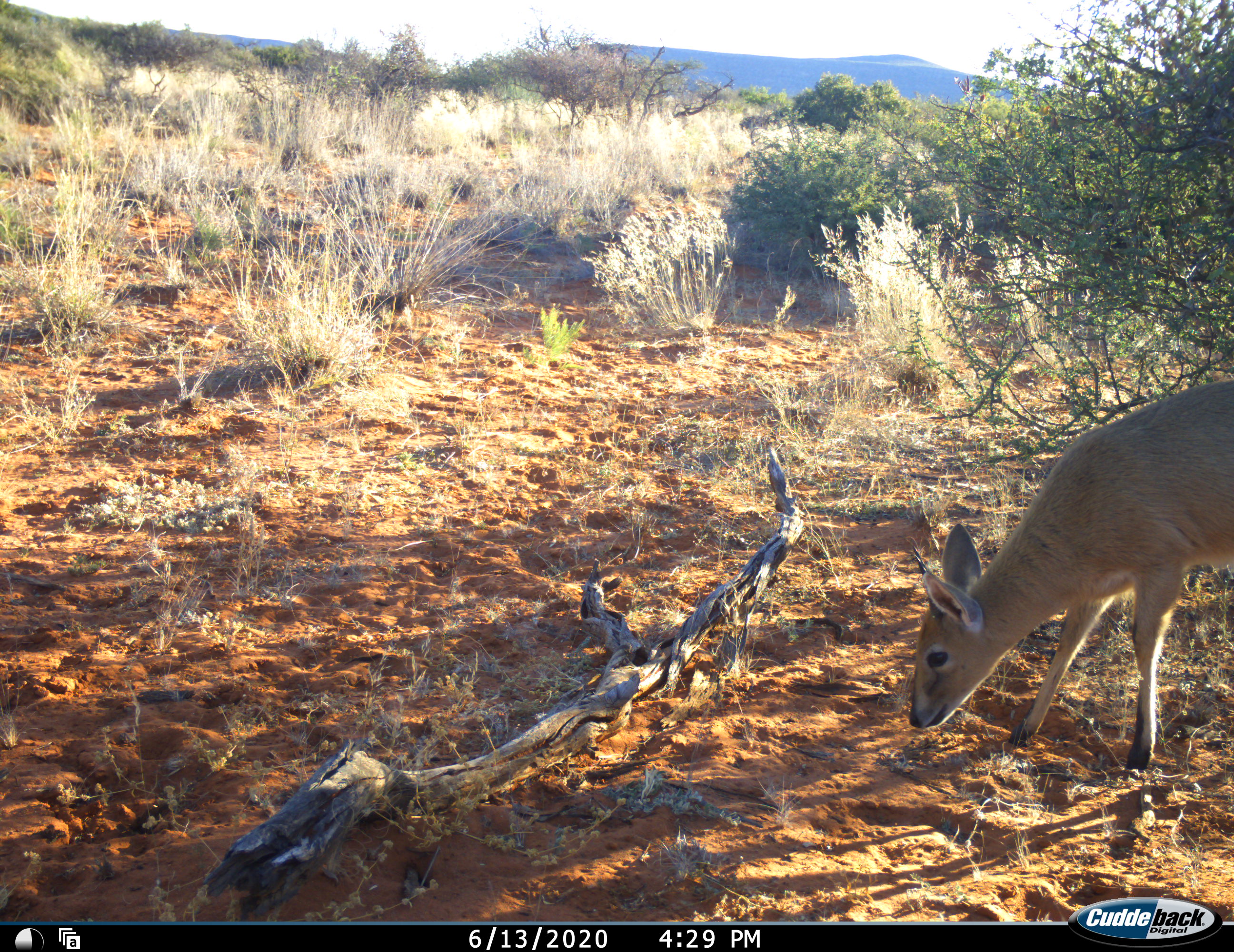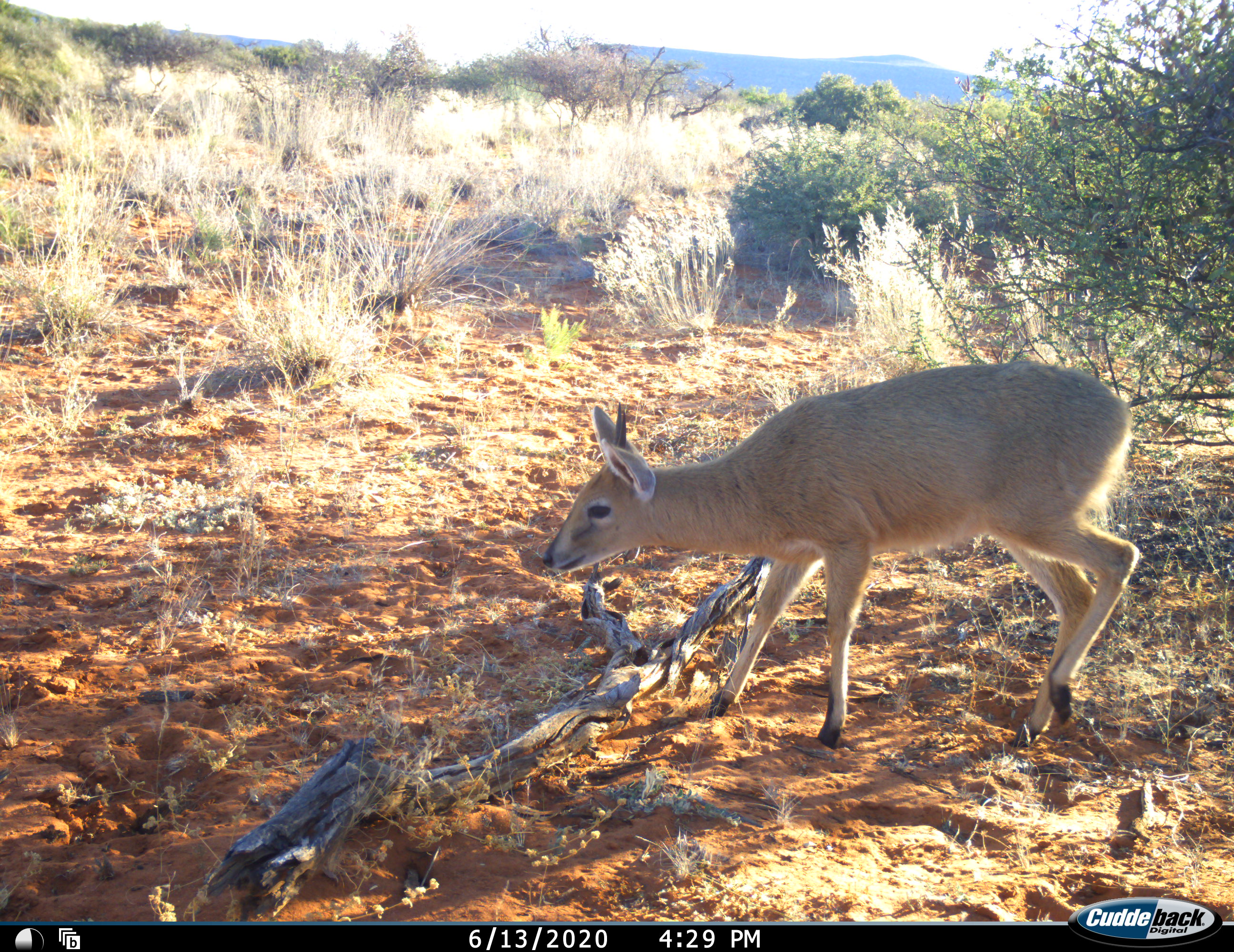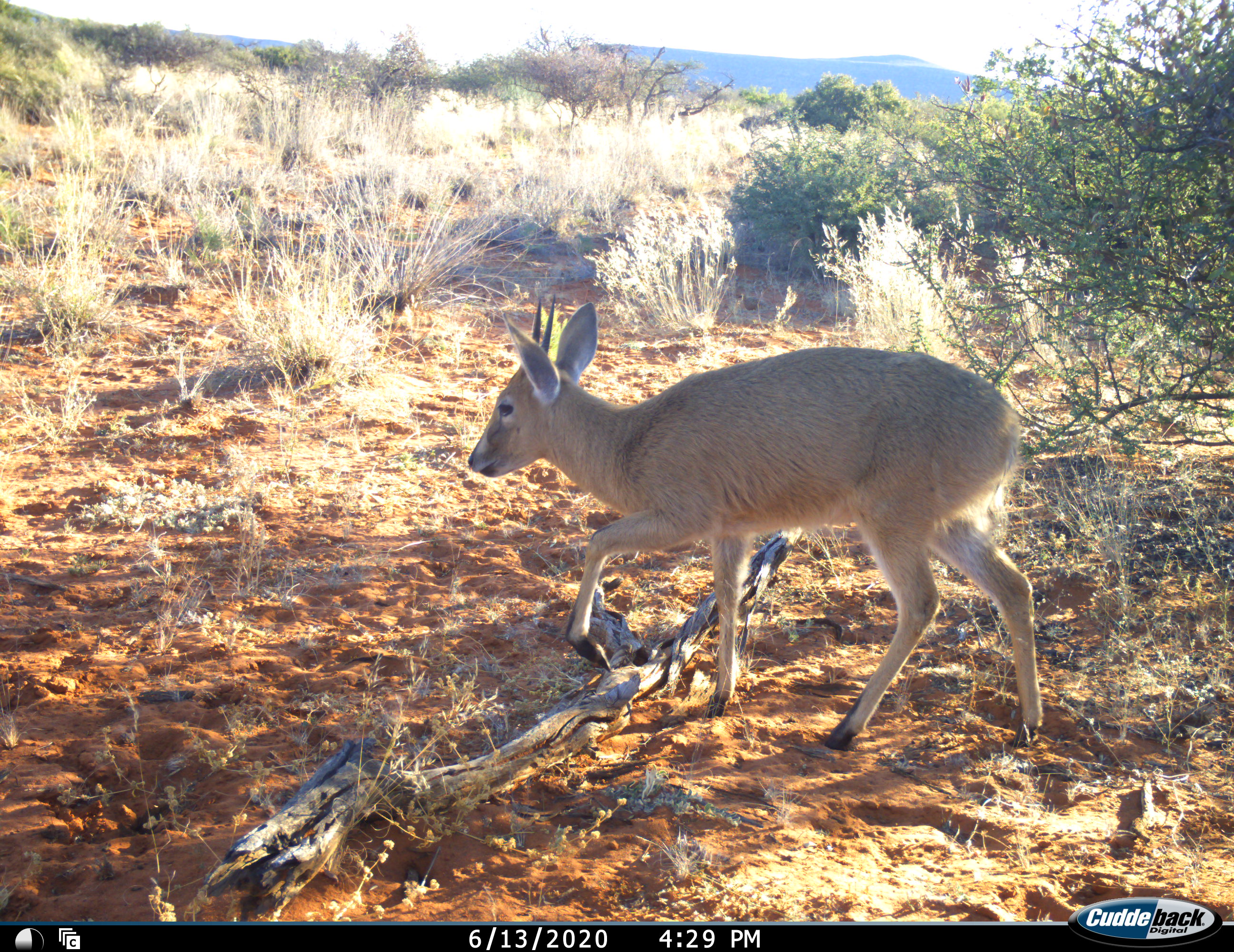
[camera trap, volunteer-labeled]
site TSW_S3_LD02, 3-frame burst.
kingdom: Animalia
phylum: Chordata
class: Mammalia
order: Artiodactyla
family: Bovidae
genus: Sylvicapra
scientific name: Sylvicapra grimmia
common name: common duiker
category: duikercommongrey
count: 1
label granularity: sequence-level